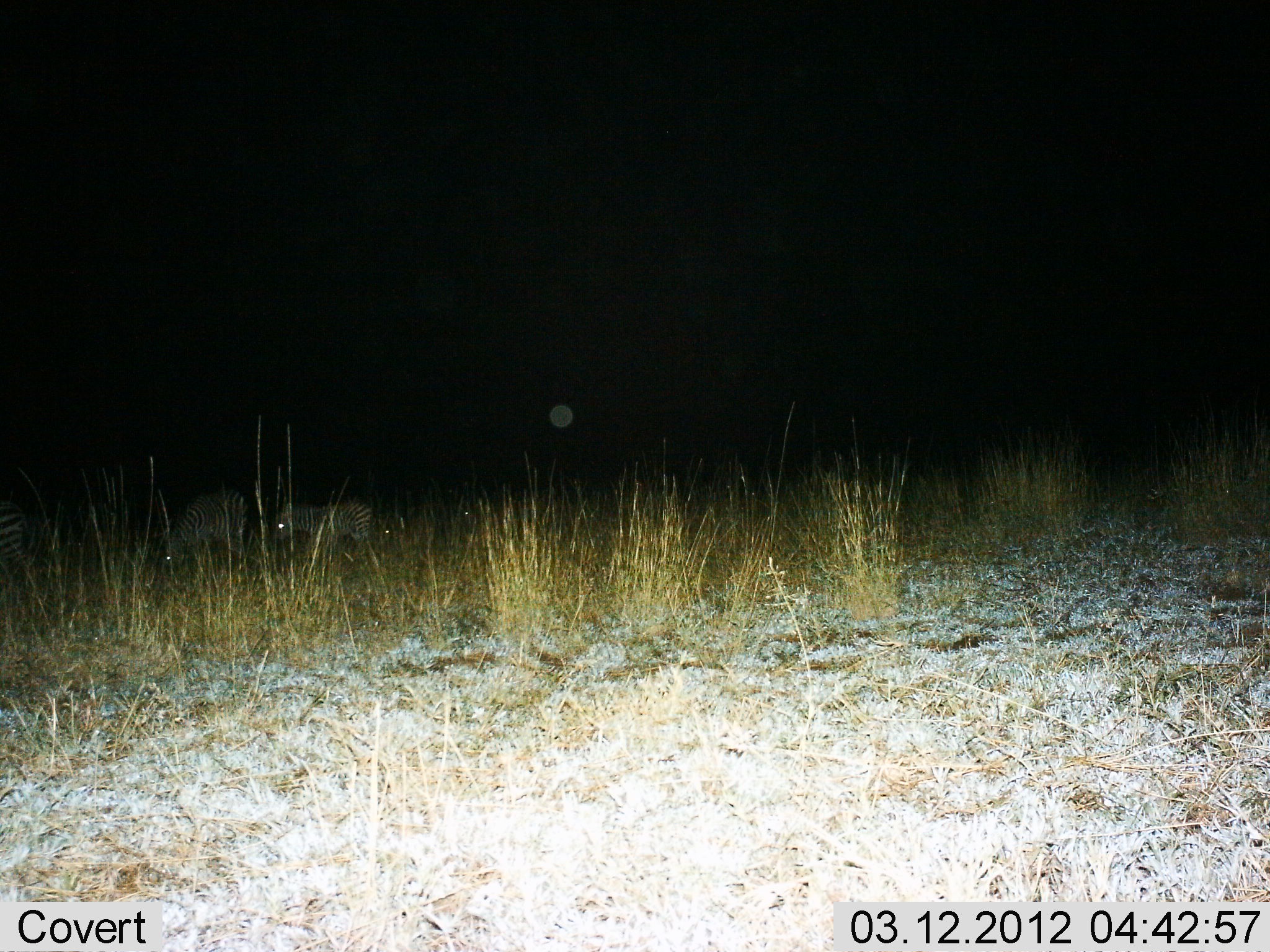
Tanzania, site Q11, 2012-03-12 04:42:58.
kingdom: Animalia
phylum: Chordata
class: Mammalia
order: Perissodactyla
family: Equidae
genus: Equus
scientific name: Equus quagga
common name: plains zebra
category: zebra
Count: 3.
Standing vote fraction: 50%.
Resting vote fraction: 6%.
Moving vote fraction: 22%.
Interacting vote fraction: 0%.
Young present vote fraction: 22%.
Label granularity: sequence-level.